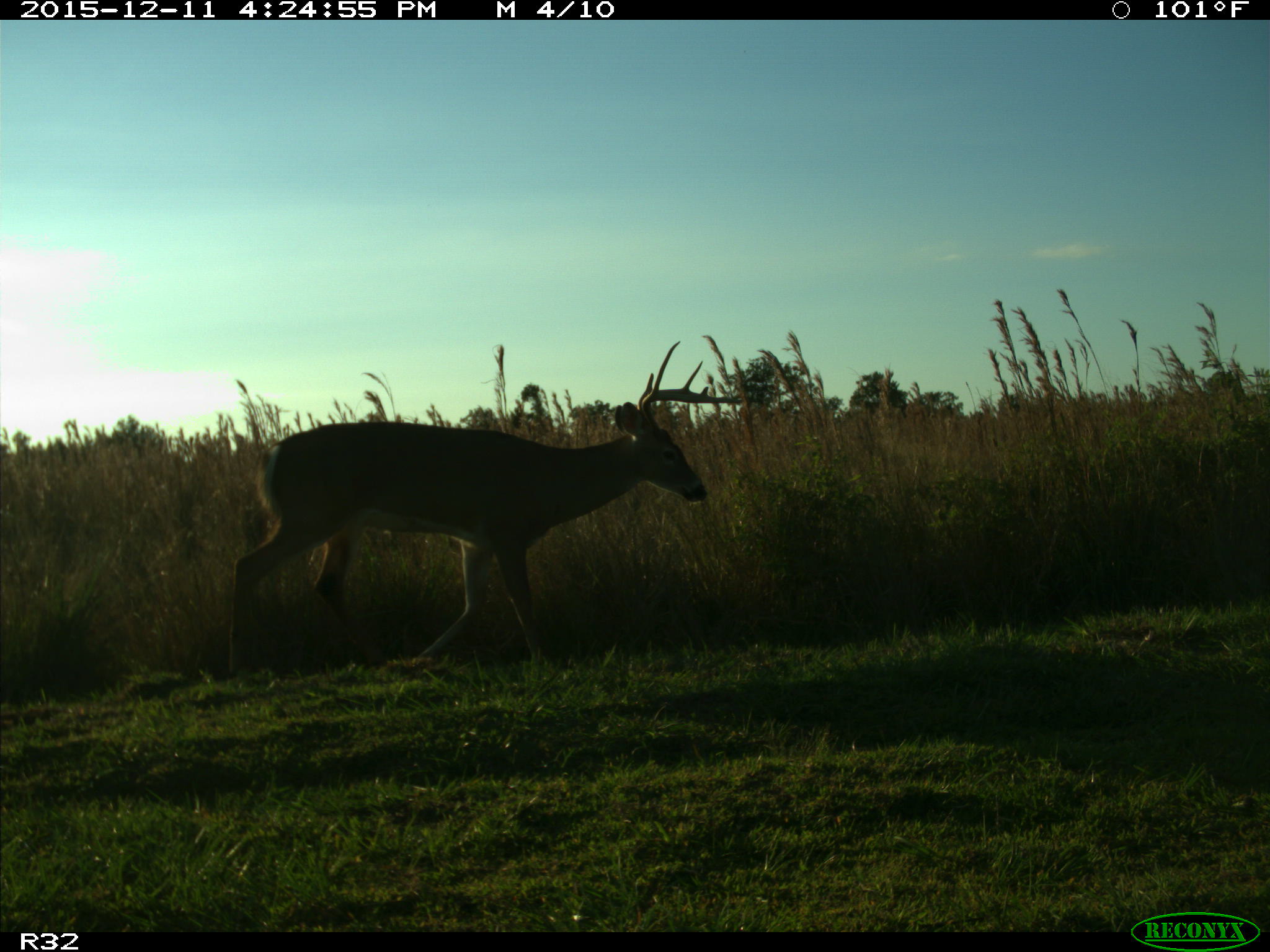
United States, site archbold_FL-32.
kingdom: Animalia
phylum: Chordata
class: Mammalia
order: Artiodactyla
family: Cervidae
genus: Odocoileus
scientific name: Odocoileus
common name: deer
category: unidentified deer